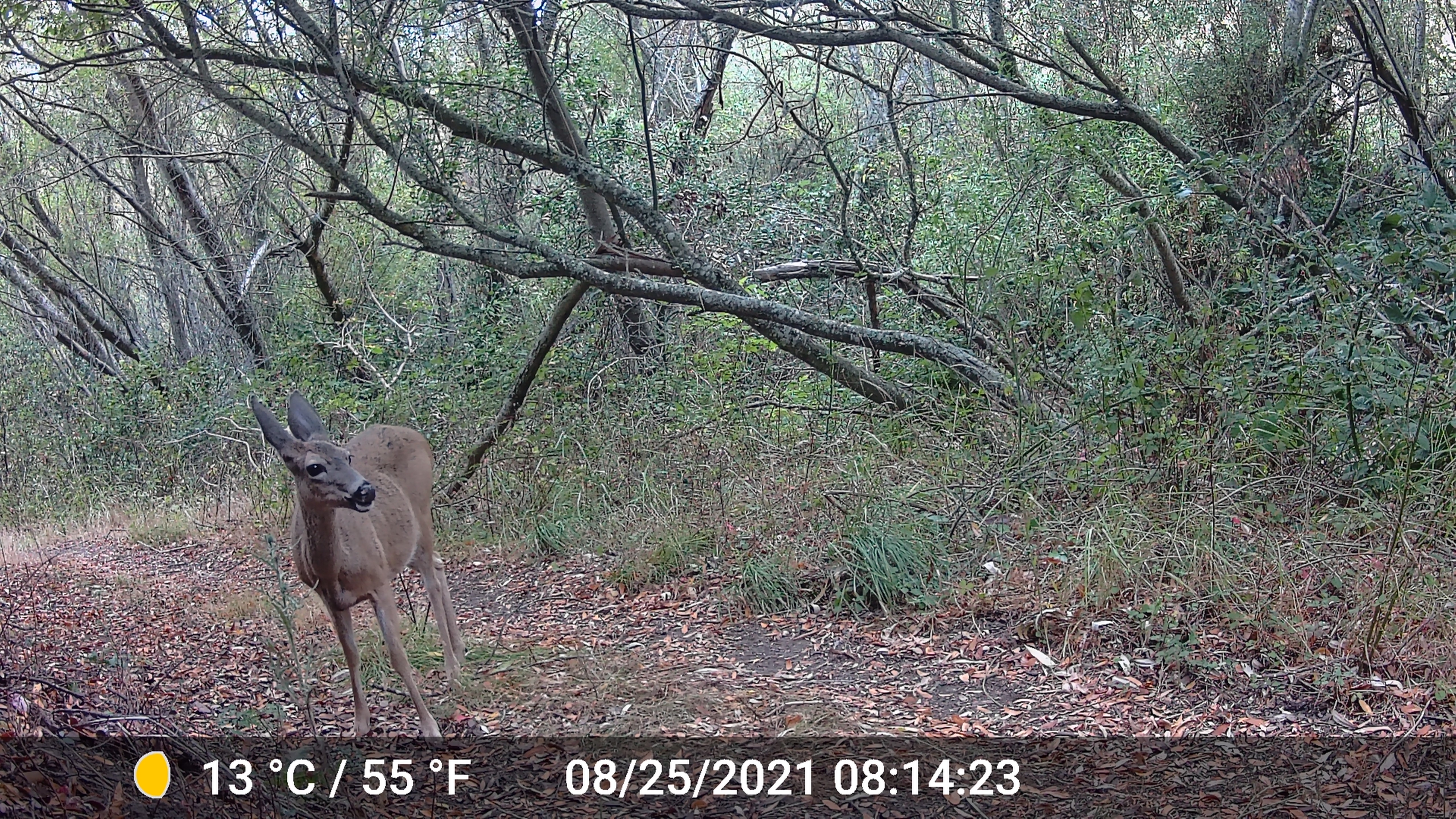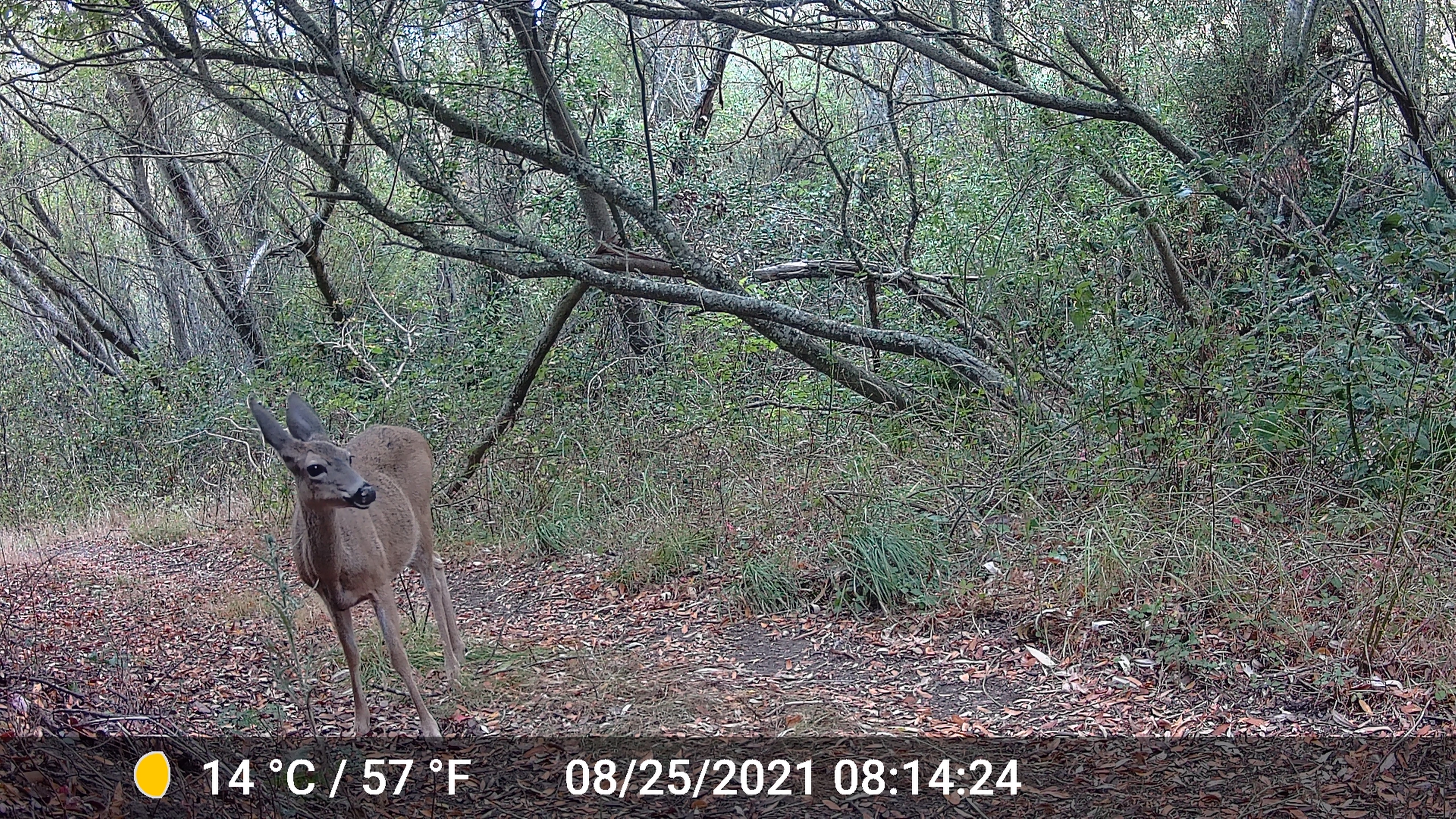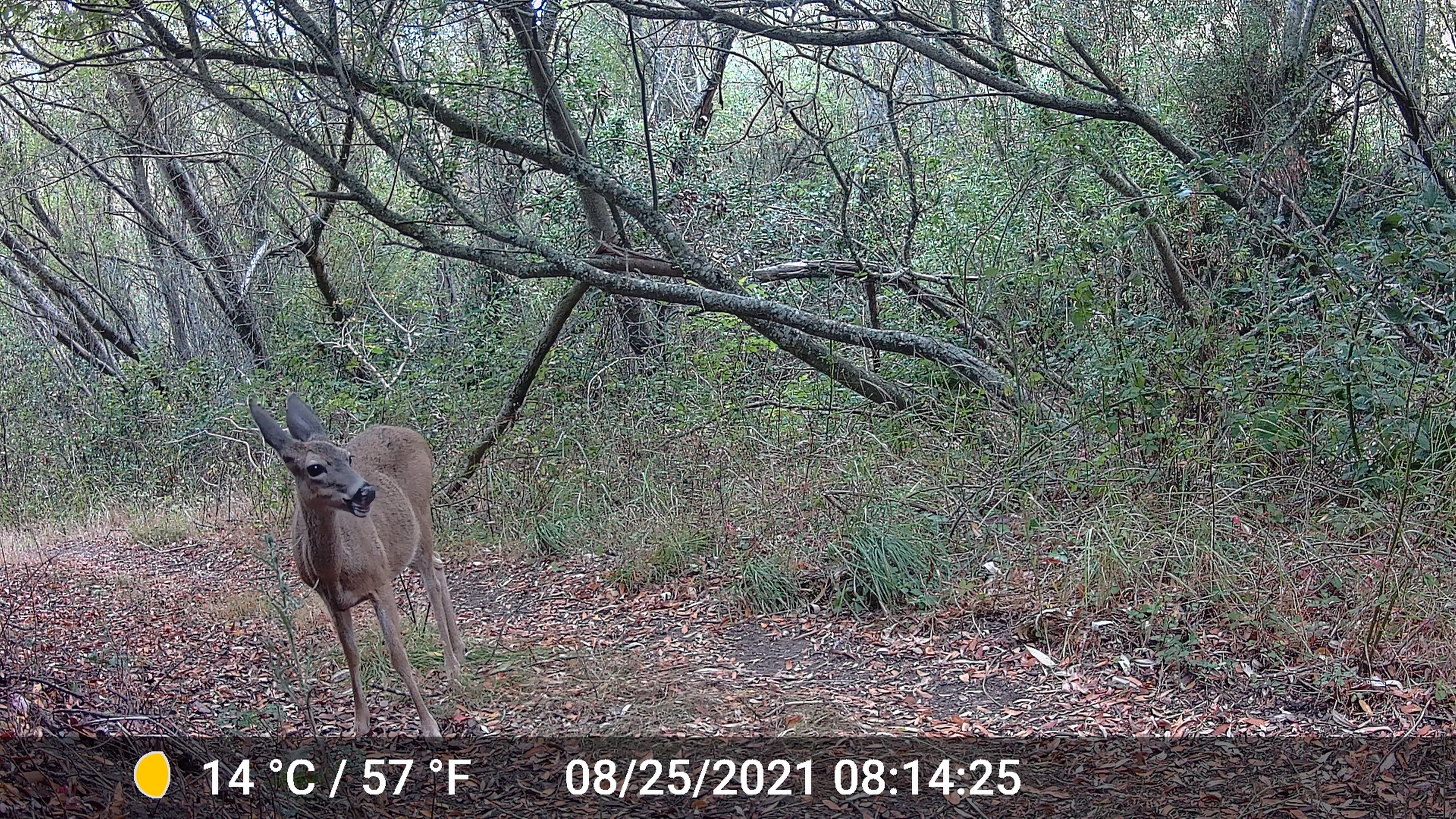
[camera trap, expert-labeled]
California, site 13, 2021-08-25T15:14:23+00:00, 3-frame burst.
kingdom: Animalia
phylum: Chordata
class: Mammalia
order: Artiodactyla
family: Cervidae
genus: Odocoileus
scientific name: Odocoileus hemionus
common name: mule deer